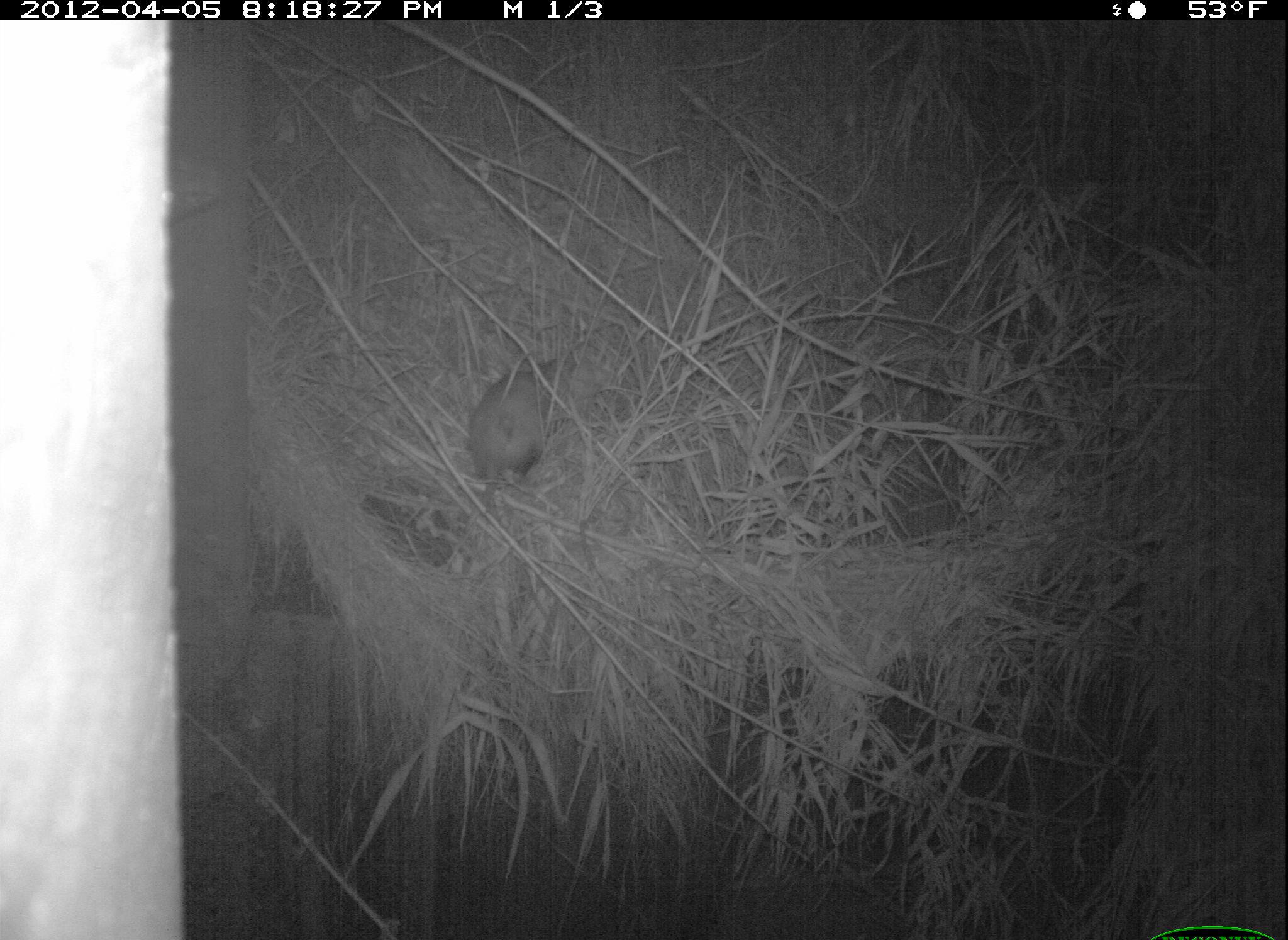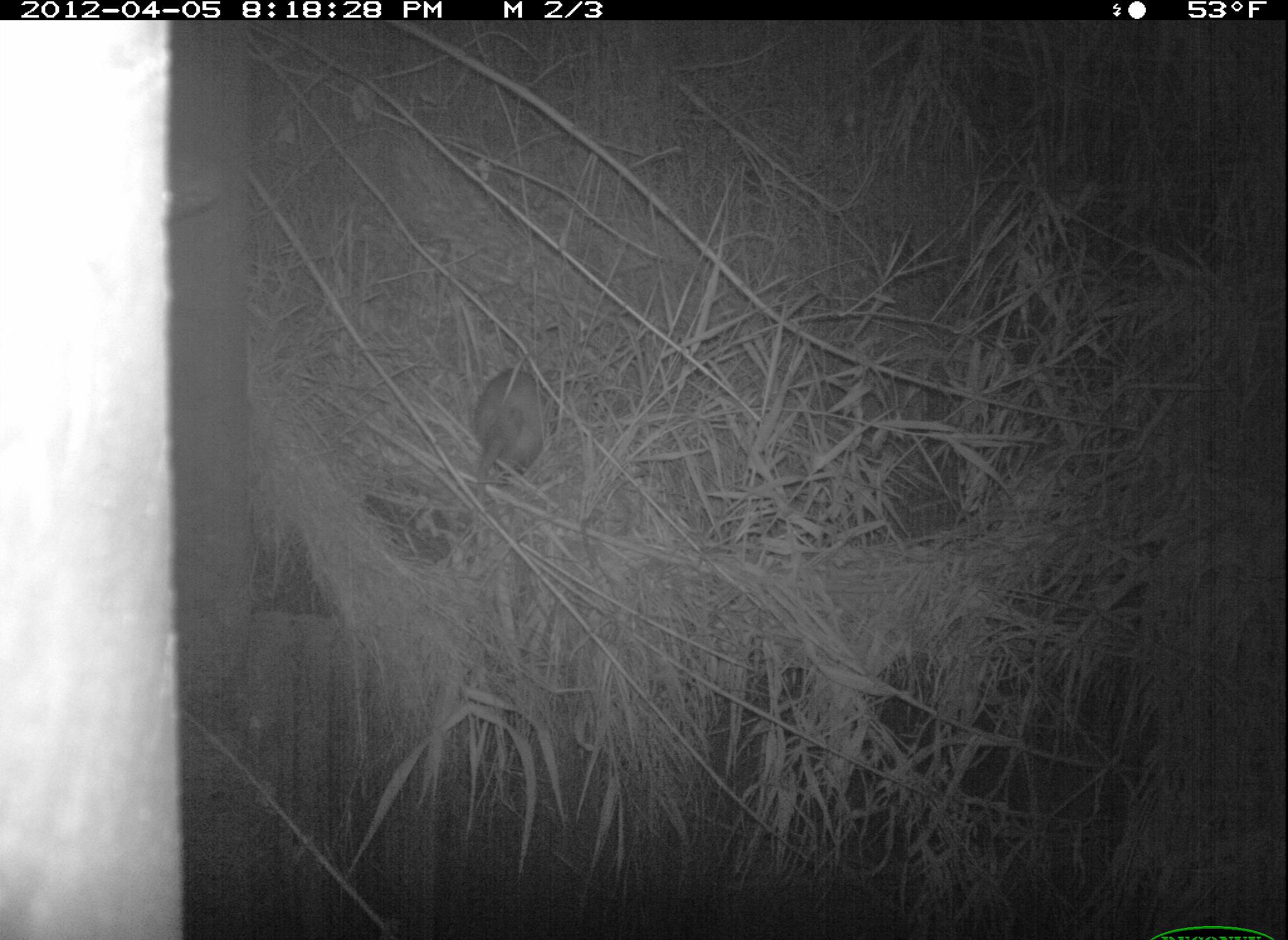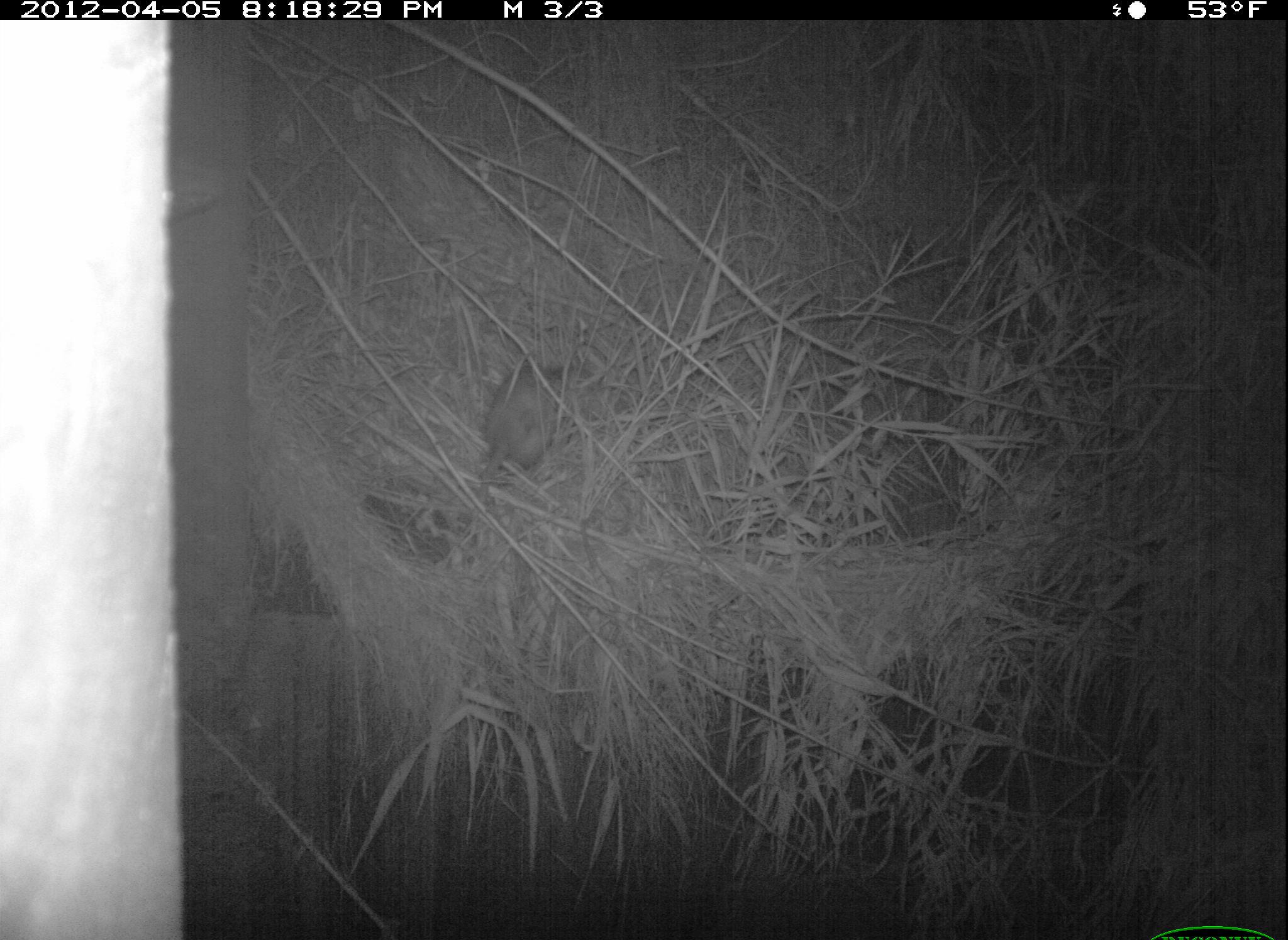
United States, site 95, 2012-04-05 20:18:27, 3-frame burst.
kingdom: Animalia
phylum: Chordata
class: Mammalia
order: Didelphimorphia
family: Didelphidae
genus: Didelphis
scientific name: Didelphis virginiana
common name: virginia opossum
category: opossum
Opossum (virginia opossum) (Didelphis virginiana).